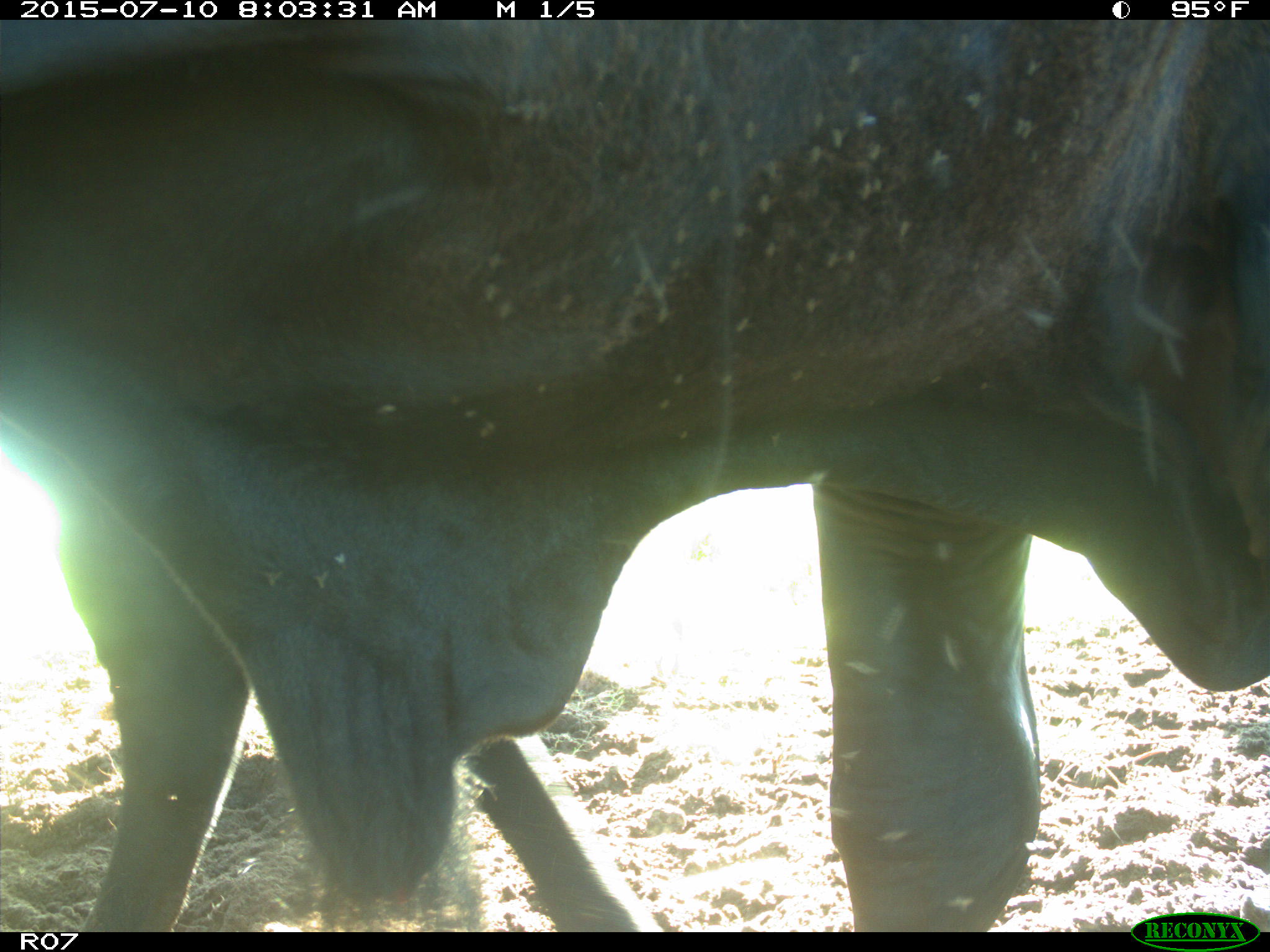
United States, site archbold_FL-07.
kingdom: Animalia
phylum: Chordata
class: Mammalia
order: Artiodactyla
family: Bovidae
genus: Bos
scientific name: Bos taurus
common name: domestic cow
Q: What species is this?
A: Bos taurus (domestic cow).